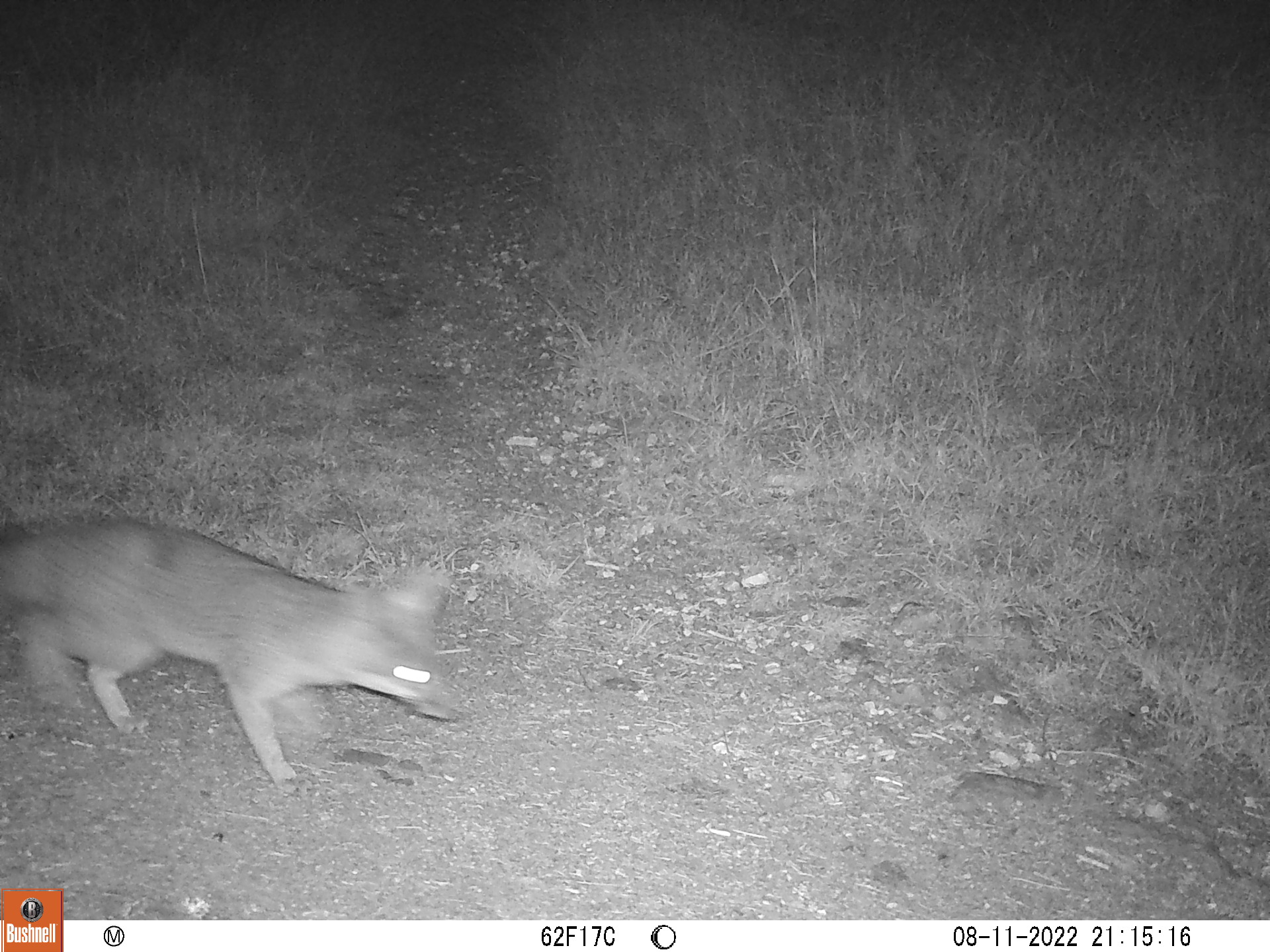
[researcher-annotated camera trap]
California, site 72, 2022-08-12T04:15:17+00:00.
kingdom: Animalia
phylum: Chordata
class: Mammalia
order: Carnivora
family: Canidae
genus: Urocyon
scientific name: Urocyon cinereoargenteus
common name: gray fox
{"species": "gray fox (Urocyon cinereoargenteus)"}